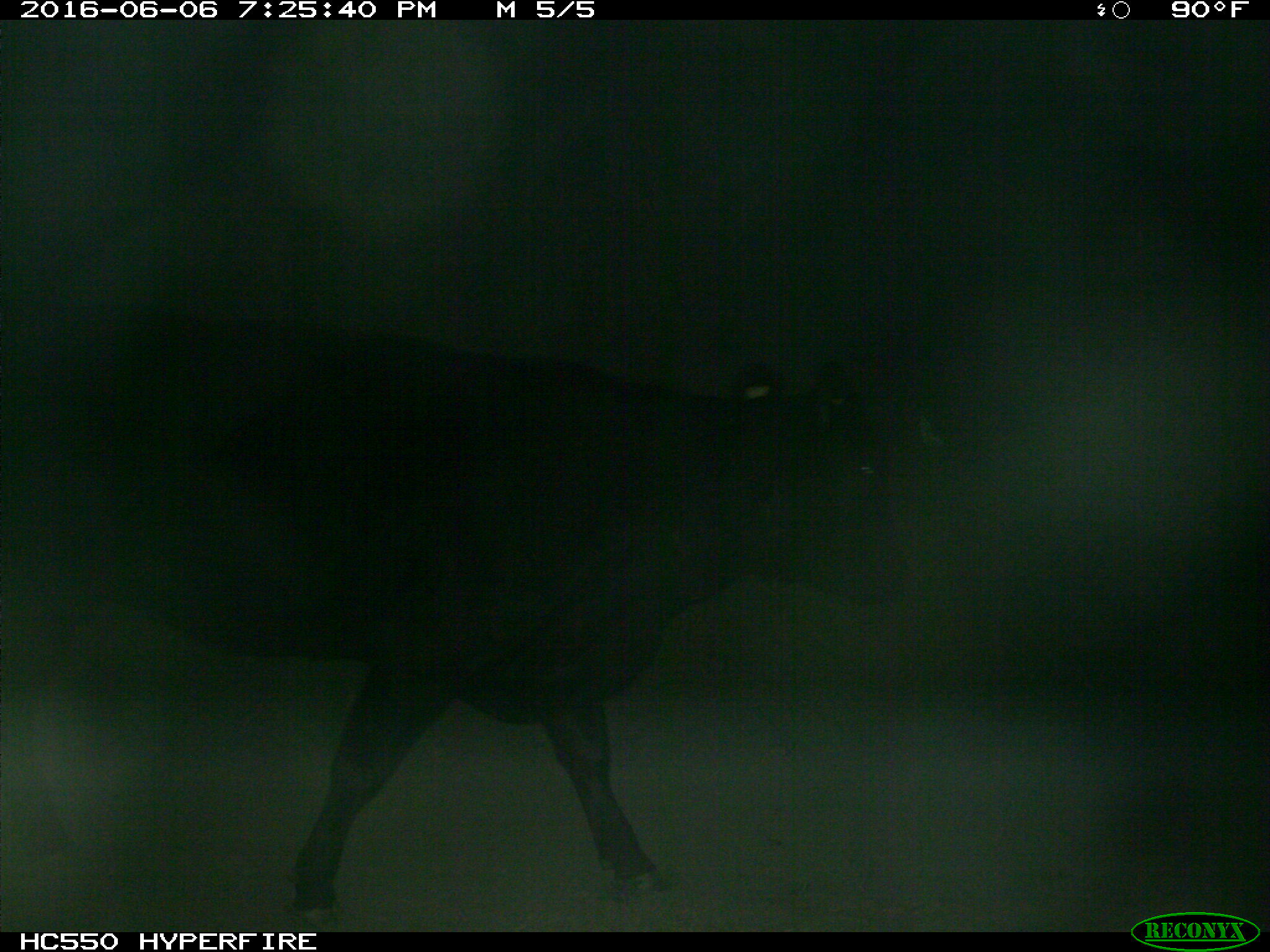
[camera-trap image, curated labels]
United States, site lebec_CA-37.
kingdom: Animalia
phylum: Chordata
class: Mammalia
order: Artiodactyla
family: Bovidae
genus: Bos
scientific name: Bos taurus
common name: domestic cow